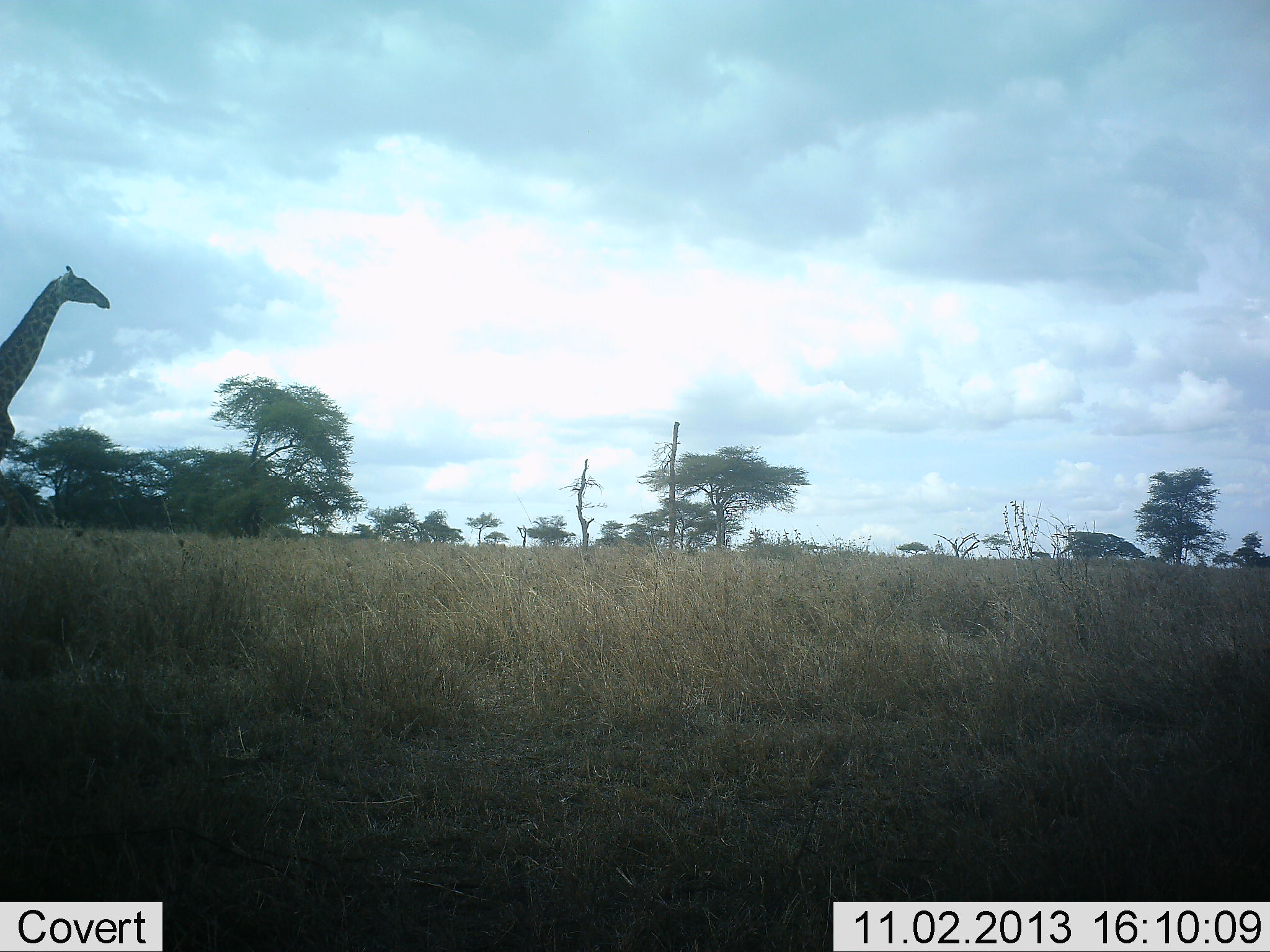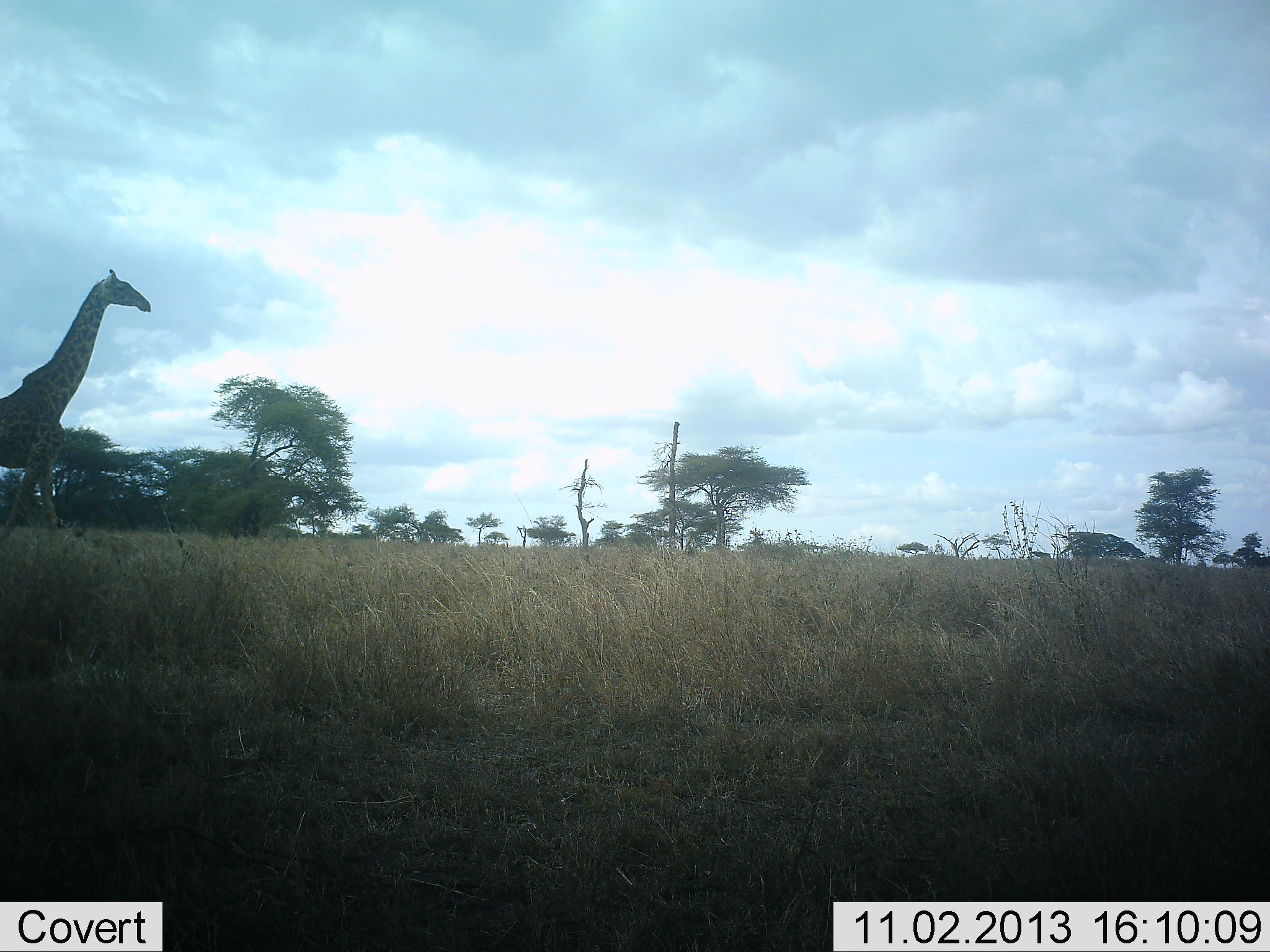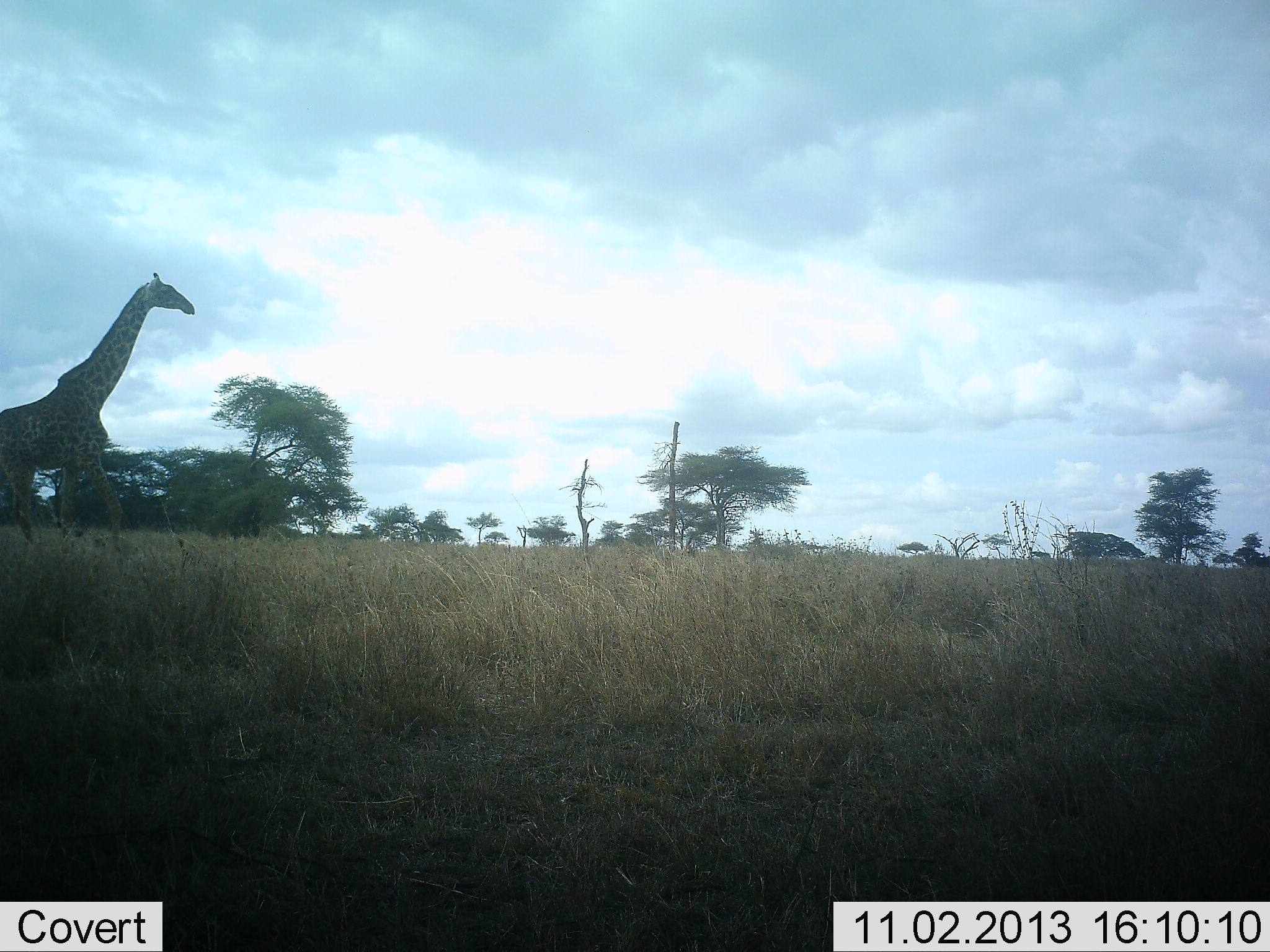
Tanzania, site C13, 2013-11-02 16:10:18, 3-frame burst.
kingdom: Animalia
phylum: Chordata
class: Mammalia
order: Artiodactyla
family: Giraffidae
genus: Giraffa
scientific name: Giraffa camelopardalis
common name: giraffe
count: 1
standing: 0%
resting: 0%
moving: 100%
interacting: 0%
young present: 0%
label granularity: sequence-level